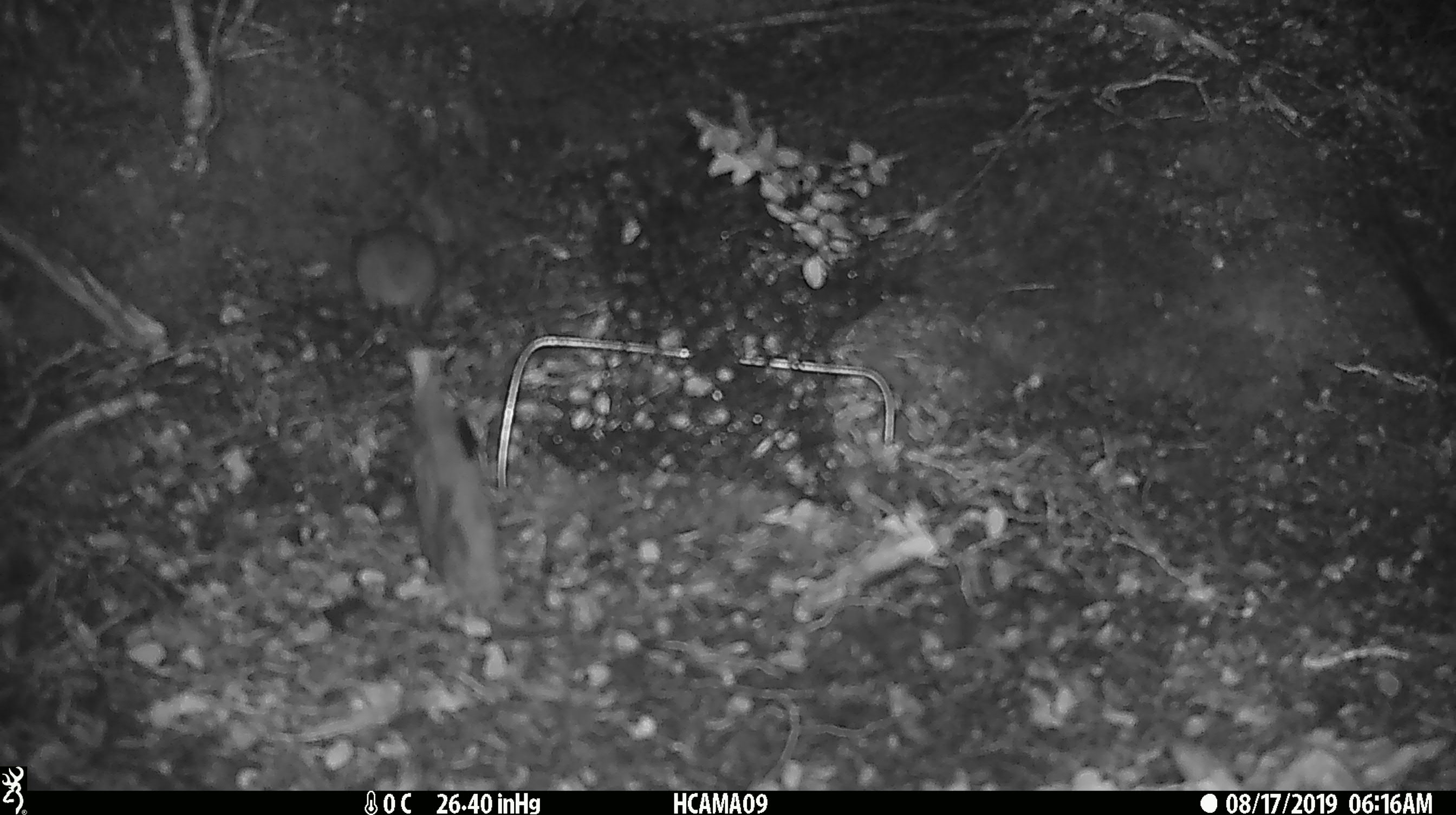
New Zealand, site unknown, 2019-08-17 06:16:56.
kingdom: Animalia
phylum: Chordata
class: Mammalia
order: Rodentia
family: Muridae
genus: Mus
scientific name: Mus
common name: mouse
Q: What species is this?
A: Mouse (Mus).